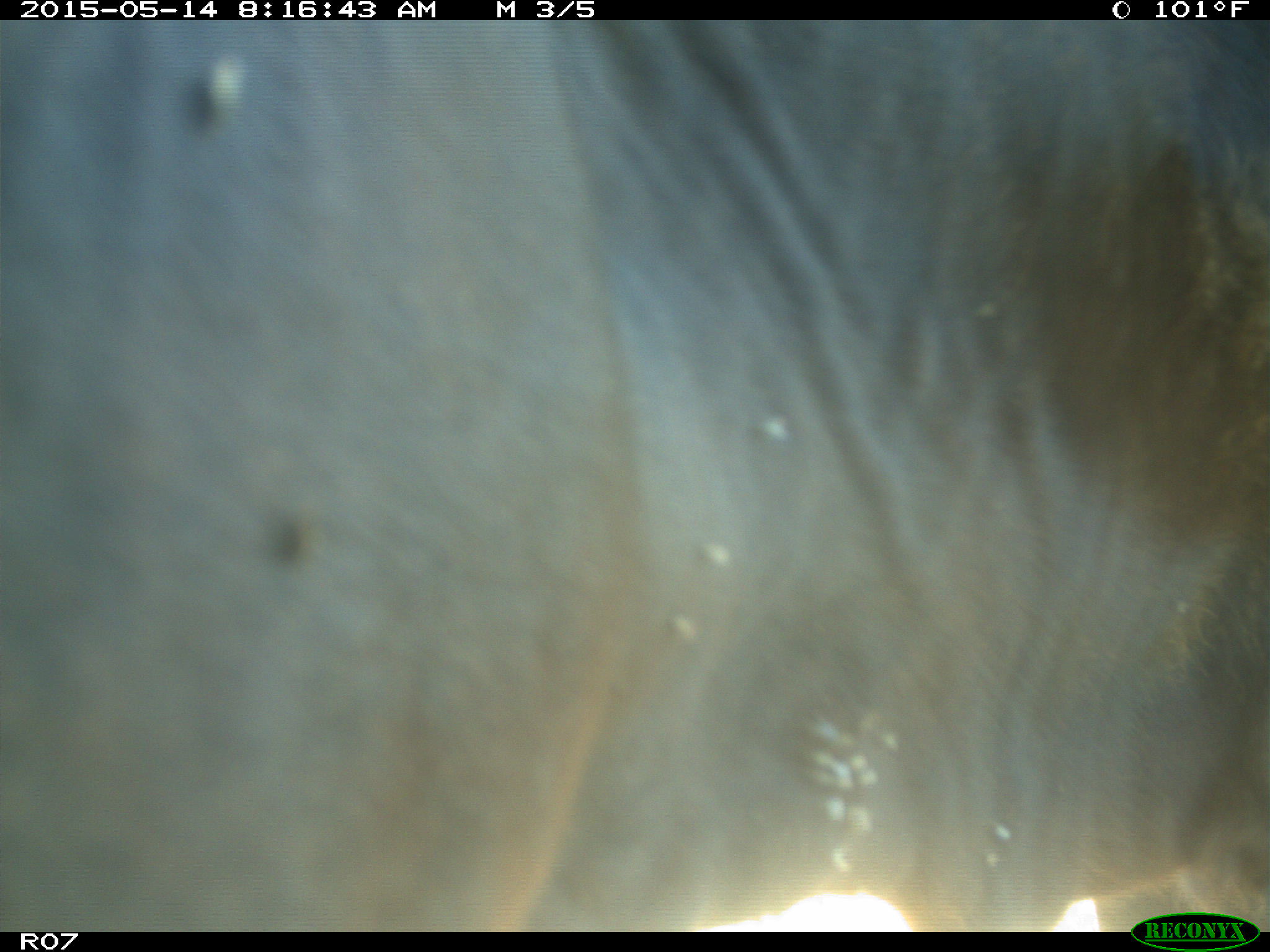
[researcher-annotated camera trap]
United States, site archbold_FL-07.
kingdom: Animalia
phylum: Chordata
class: Mammalia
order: Artiodactyla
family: Bovidae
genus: Bos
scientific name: Bos taurus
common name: domestic cow